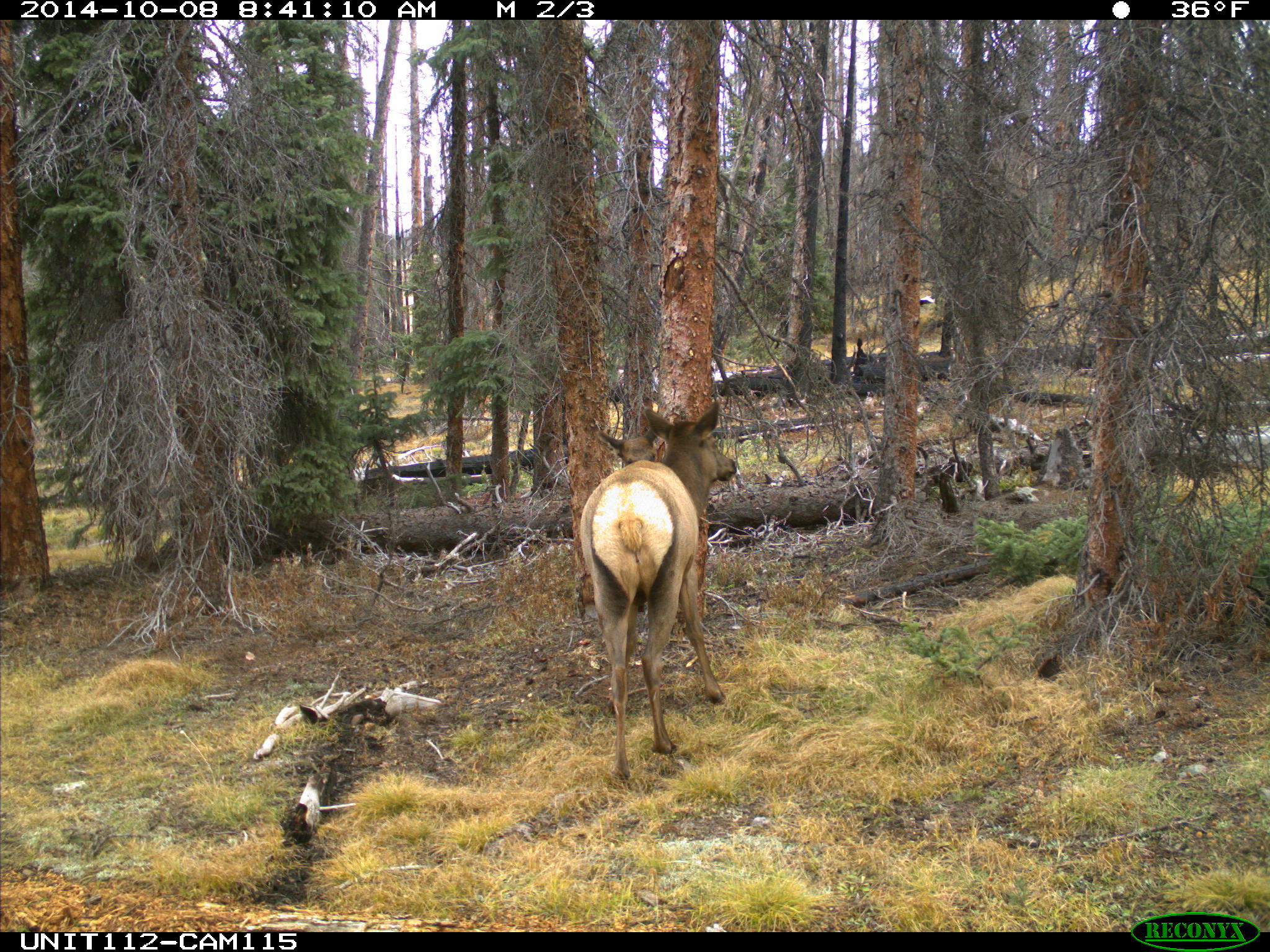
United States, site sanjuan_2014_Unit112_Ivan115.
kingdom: Animalia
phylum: Chordata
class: Mammalia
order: Artiodactyla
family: Cervidae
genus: Cervus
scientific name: Cervus elaphus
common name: red deer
Cervus elaphus (red deer).